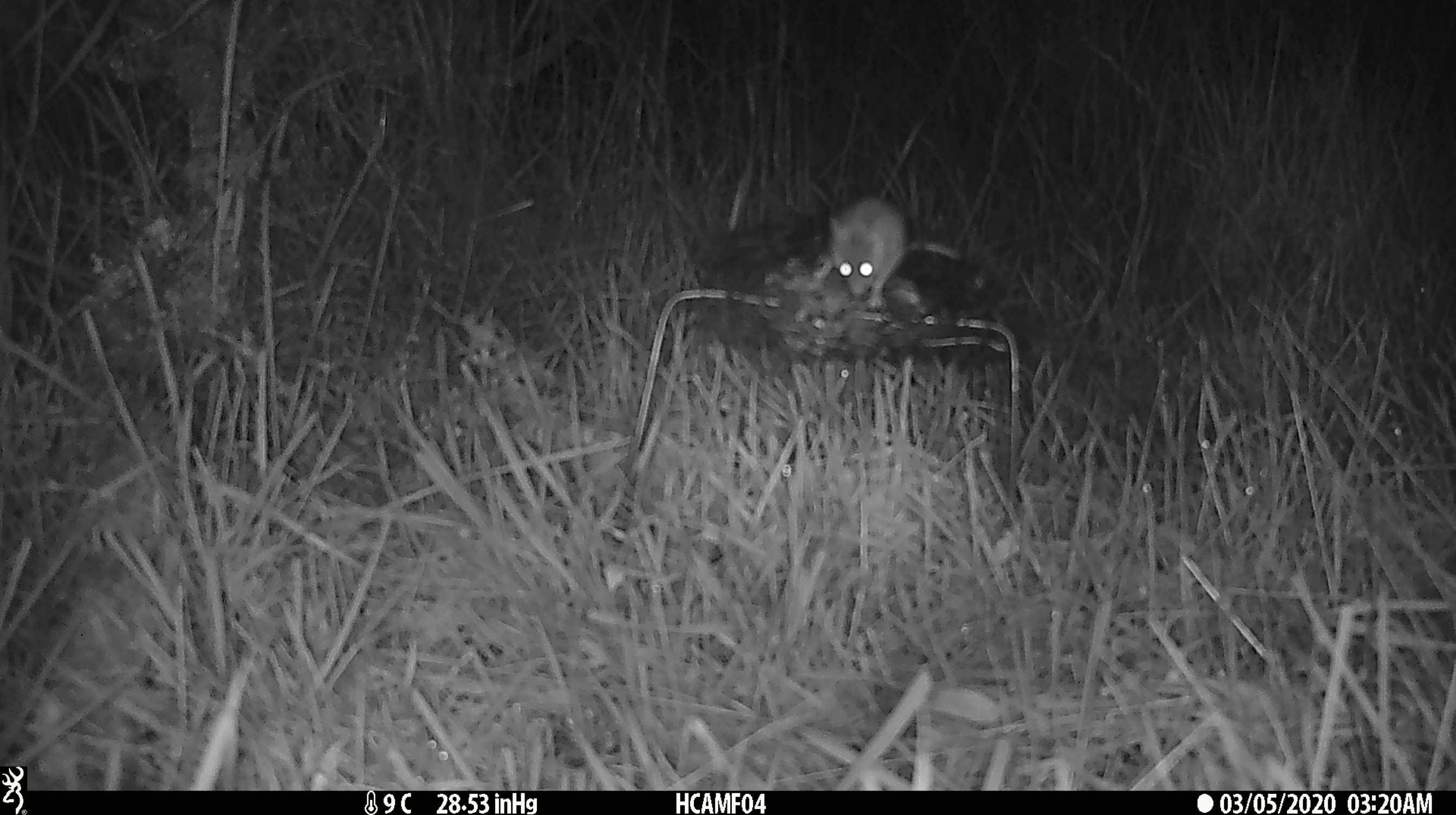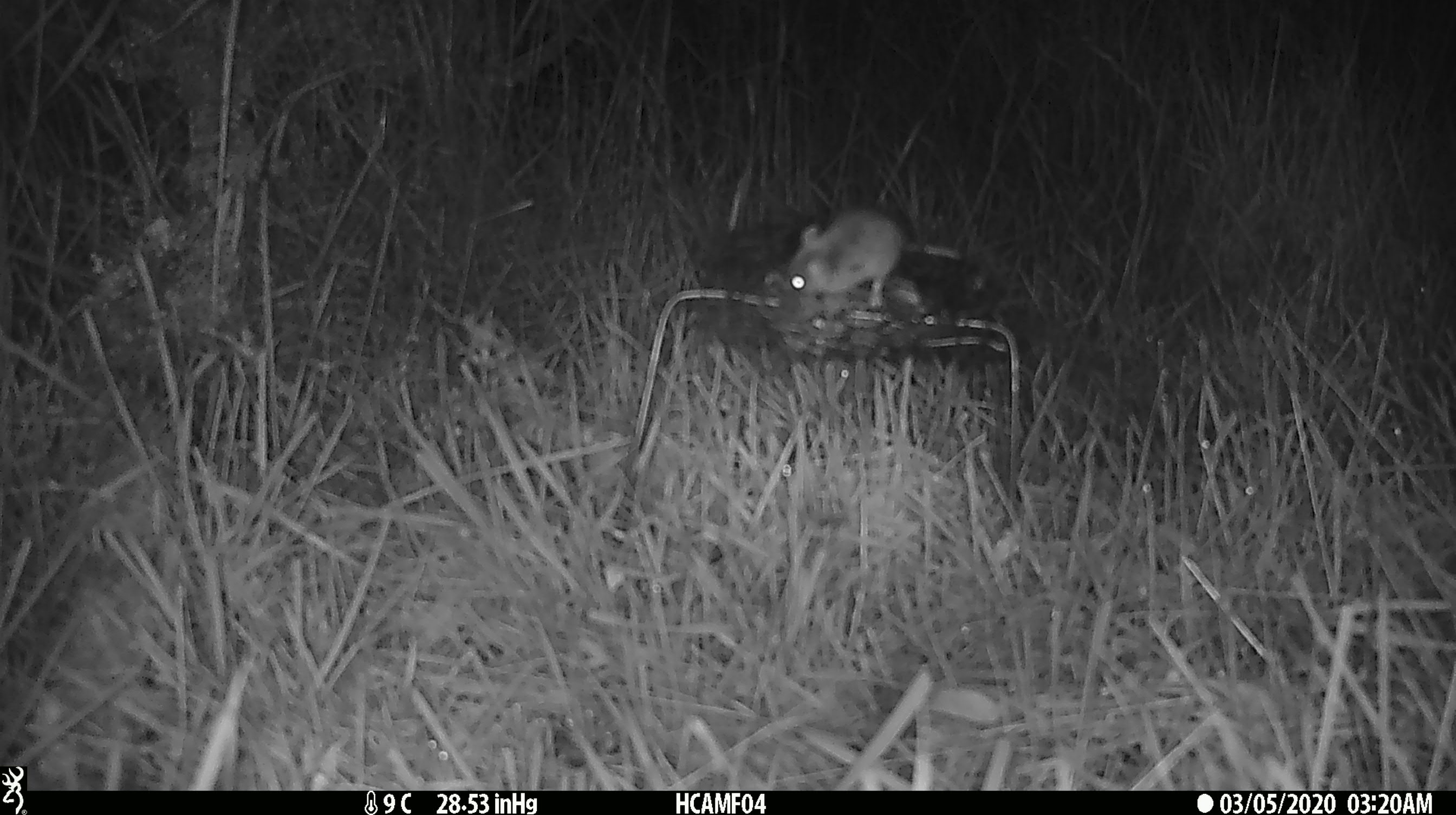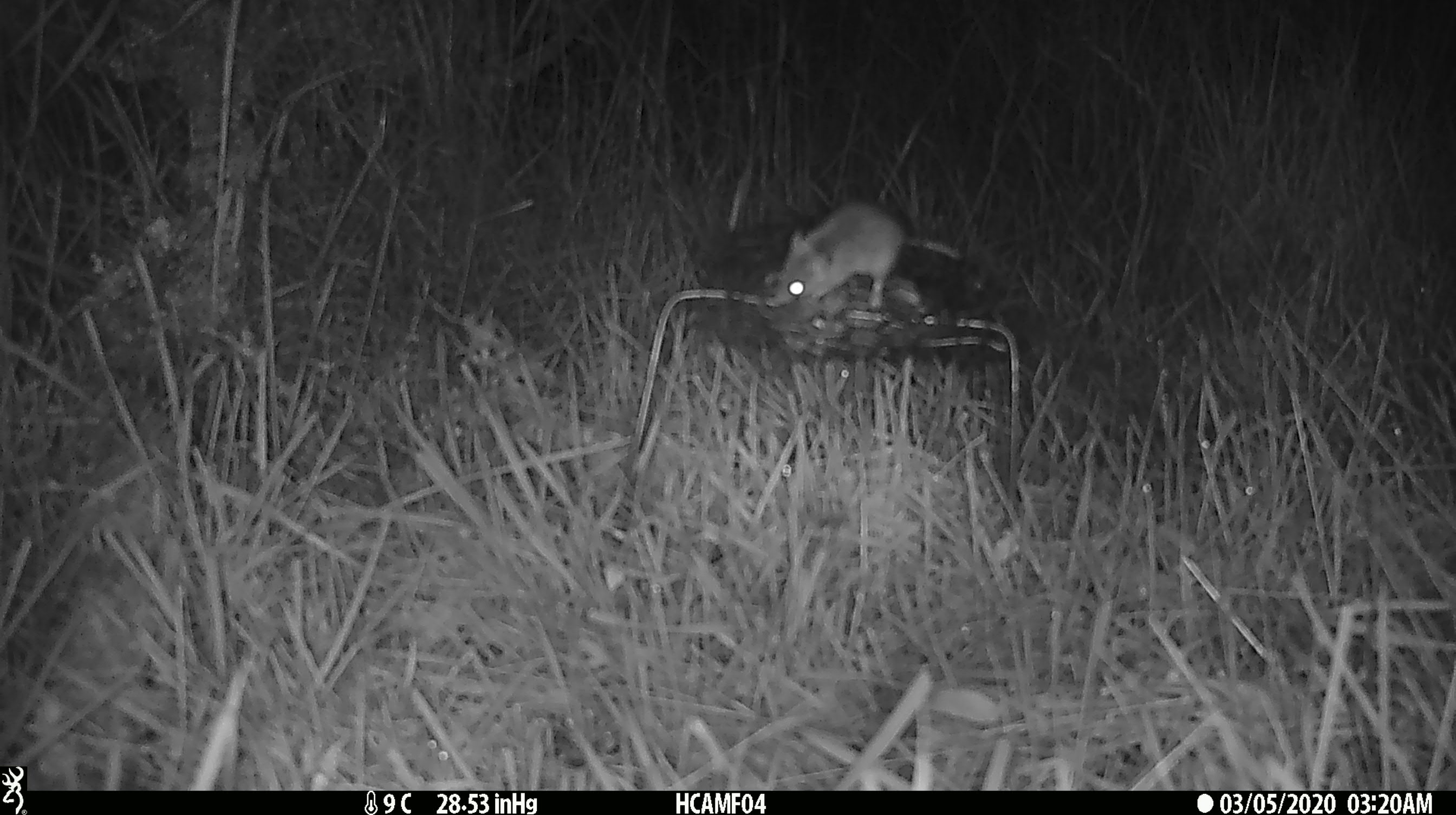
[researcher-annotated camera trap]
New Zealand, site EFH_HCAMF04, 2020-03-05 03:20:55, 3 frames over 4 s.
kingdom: Animalia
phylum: Chordata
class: Mammalia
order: Rodentia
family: Muridae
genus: Mus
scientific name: Mus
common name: mouse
Mouse (Mus).